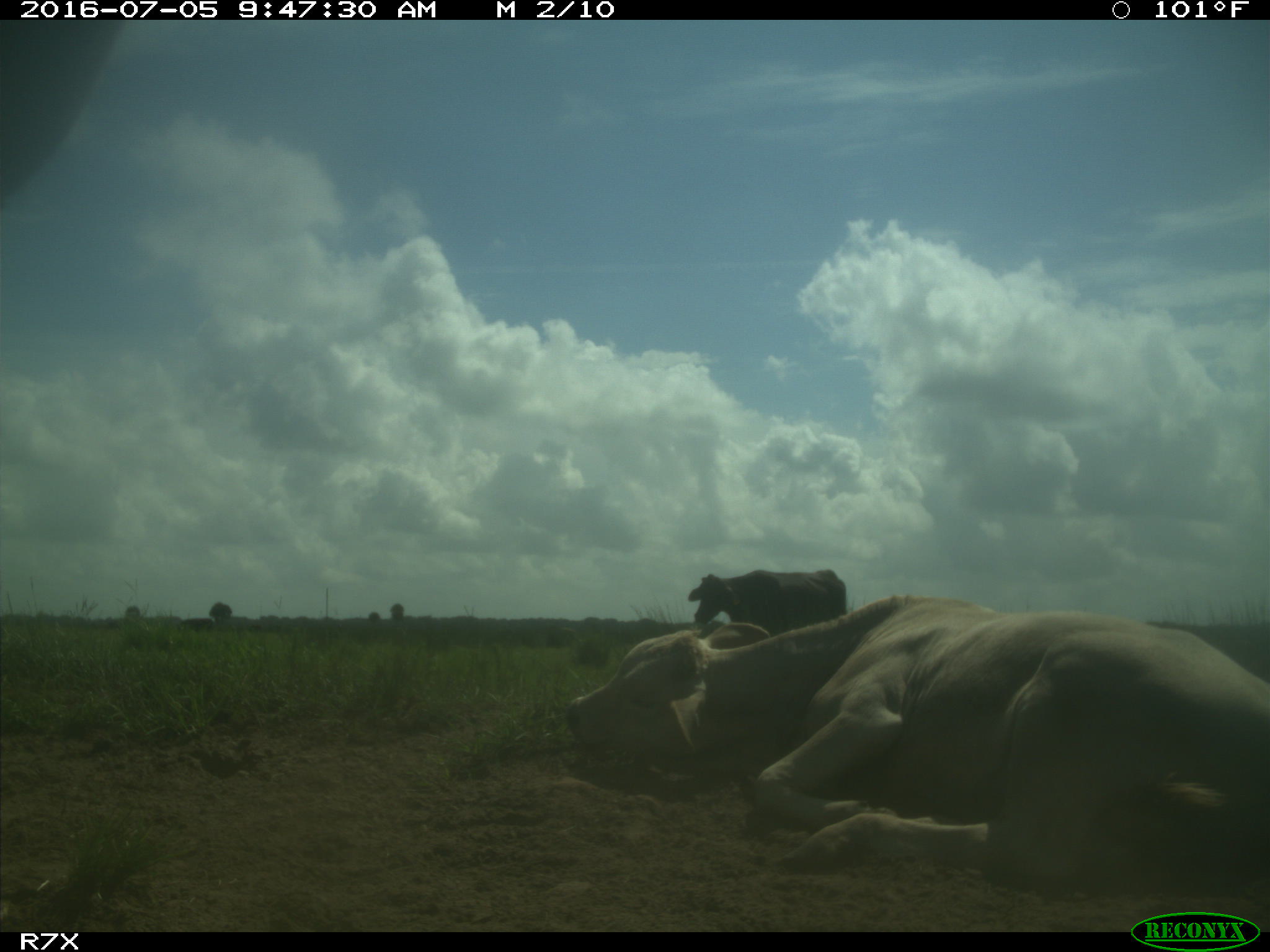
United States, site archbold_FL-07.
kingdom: Animalia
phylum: Chordata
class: Mammalia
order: Artiodactyla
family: Bovidae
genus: Bos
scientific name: Bos taurus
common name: domestic cow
Bos taurus (domestic cow).